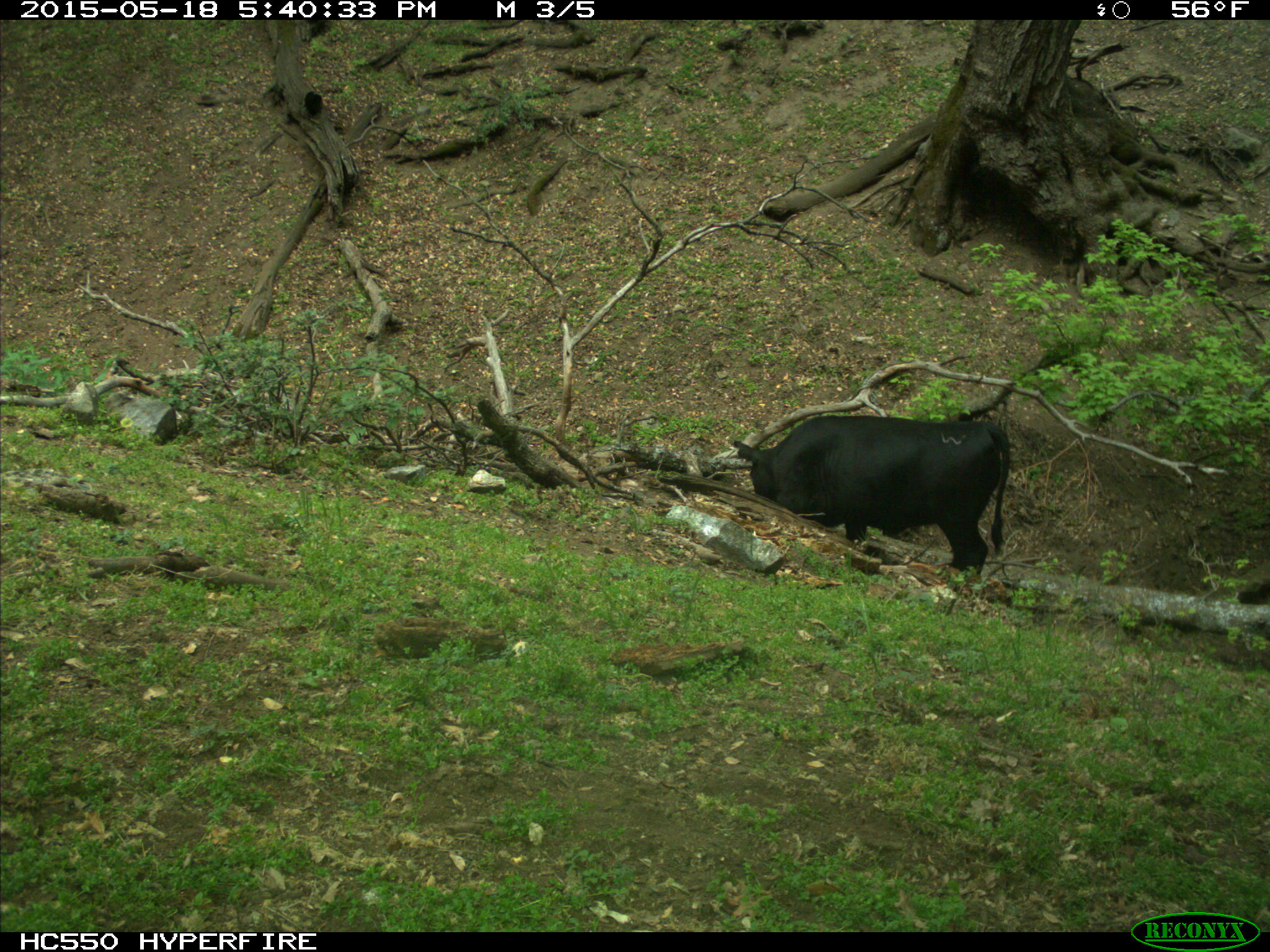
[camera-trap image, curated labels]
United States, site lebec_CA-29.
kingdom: Animalia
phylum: Chordata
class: Mammalia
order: Artiodactyla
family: Bovidae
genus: Bos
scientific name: Bos taurus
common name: domestic cow